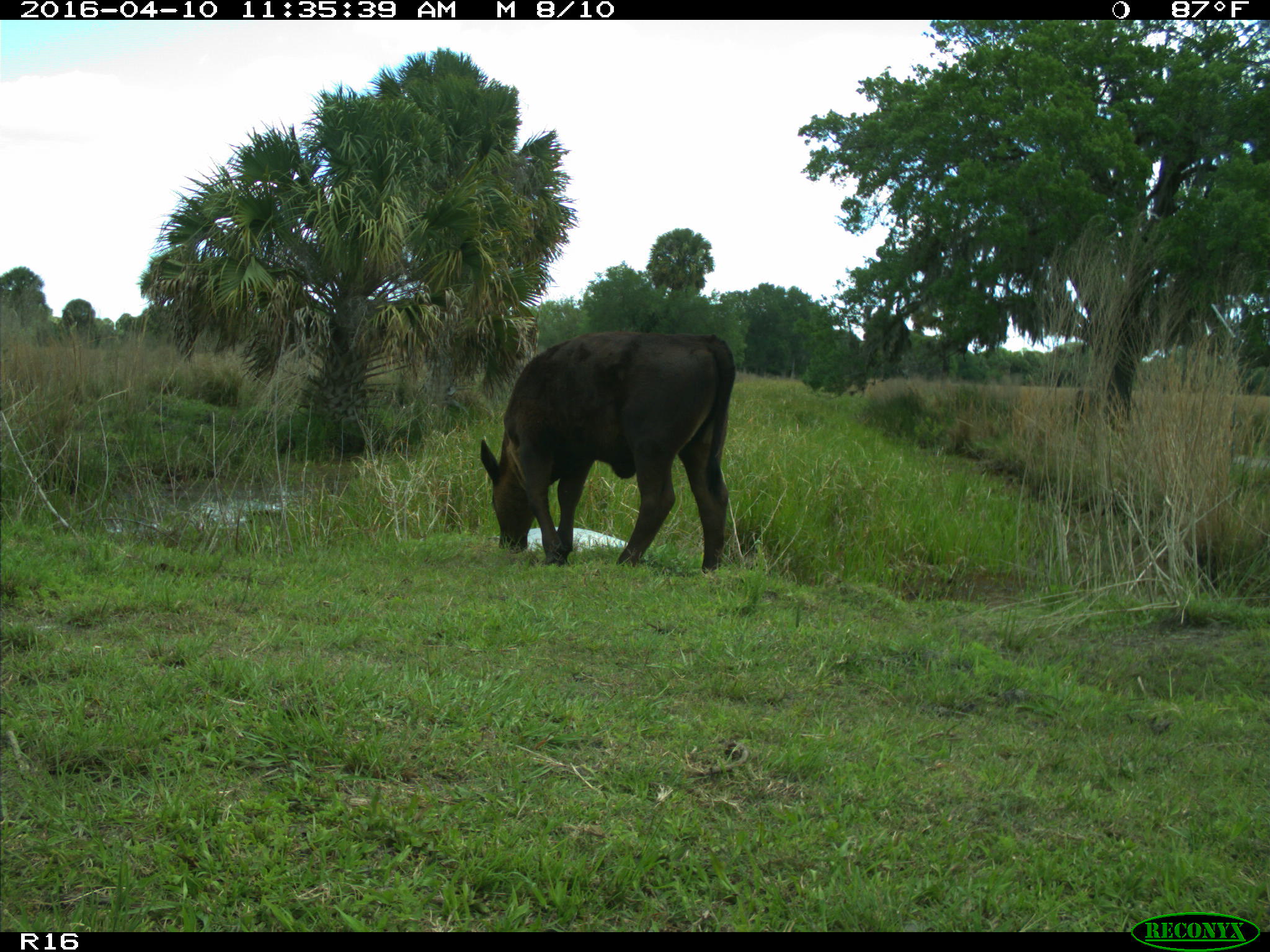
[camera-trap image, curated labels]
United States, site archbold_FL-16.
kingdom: Animalia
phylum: Chordata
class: Mammalia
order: Artiodactyla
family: Bovidae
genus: Bos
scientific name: Bos taurus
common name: domestic cow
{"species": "Bos taurus (domestic cow)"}